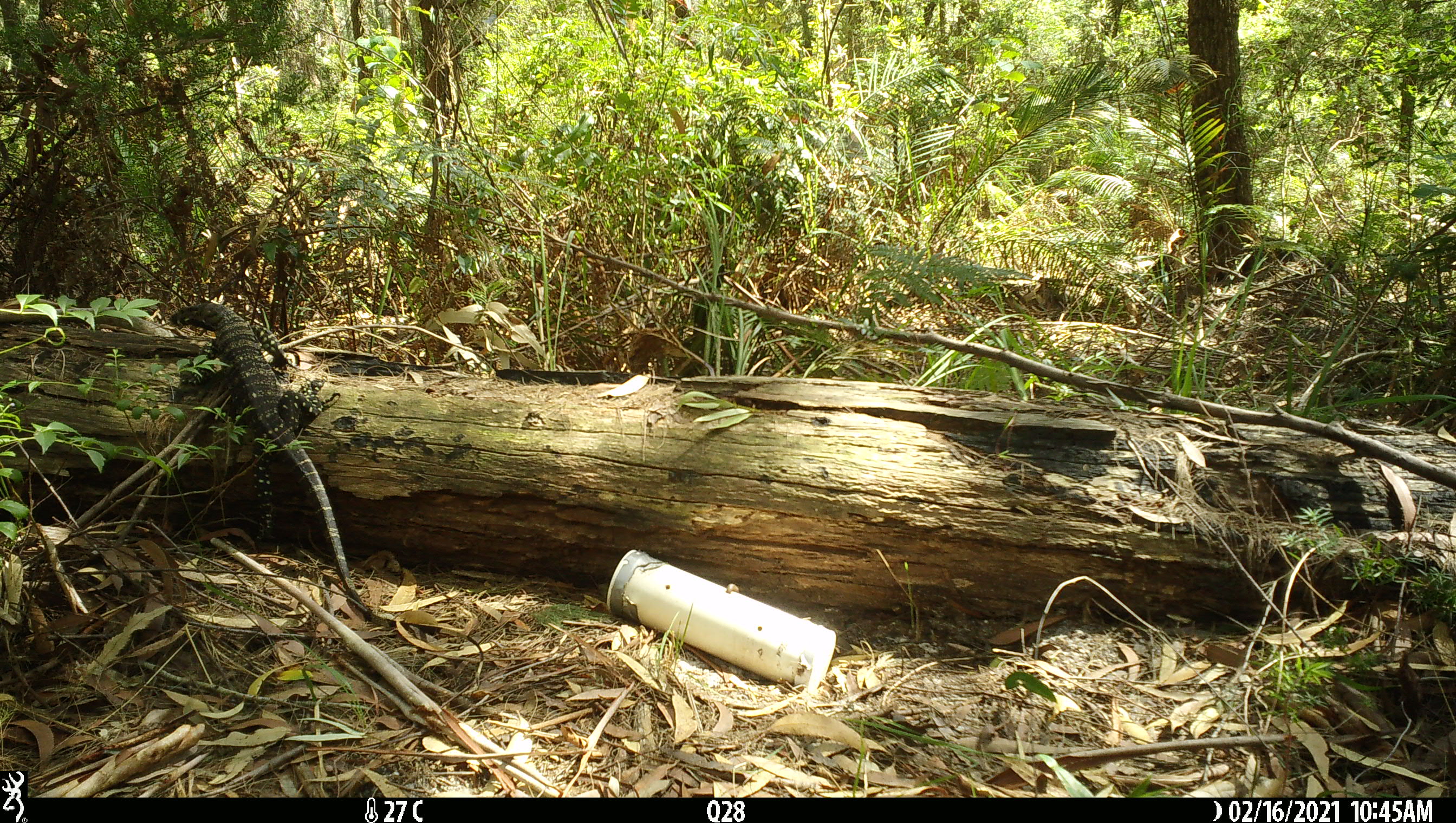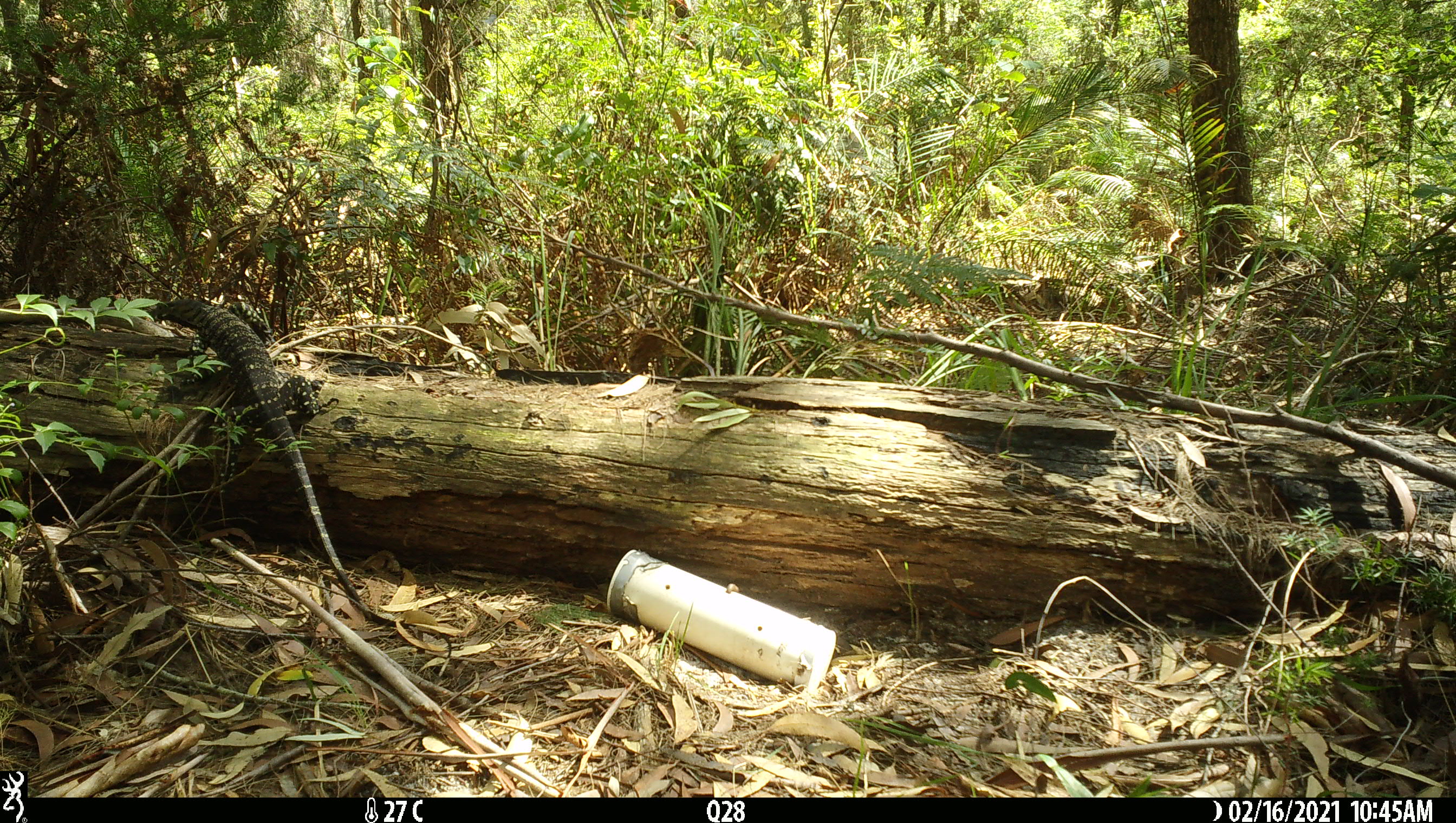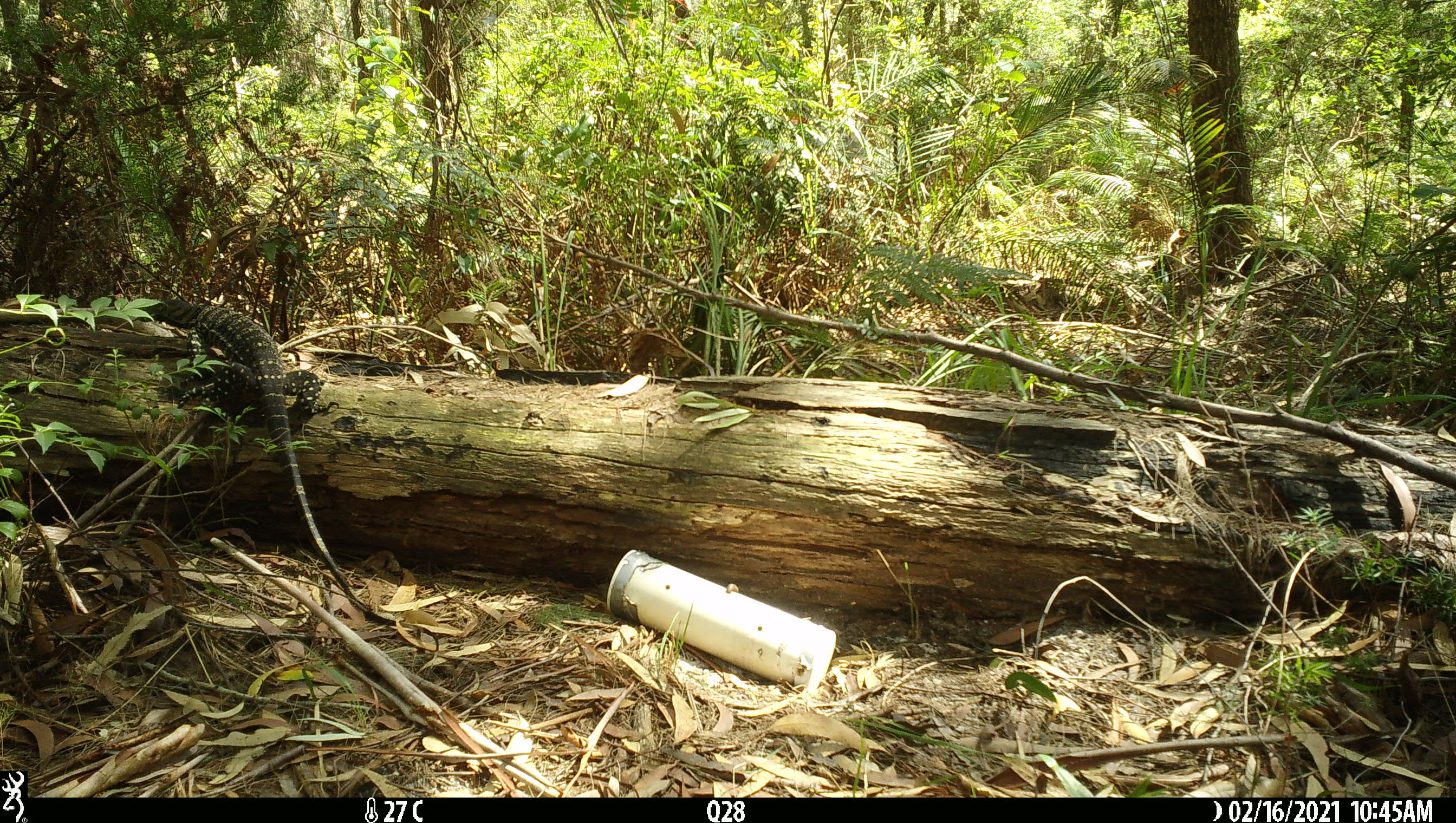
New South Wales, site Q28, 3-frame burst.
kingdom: Animalia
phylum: Chordata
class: Reptilia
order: Squamata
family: Varanidae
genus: Varanus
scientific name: Varanus varius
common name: lace monitor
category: goanna